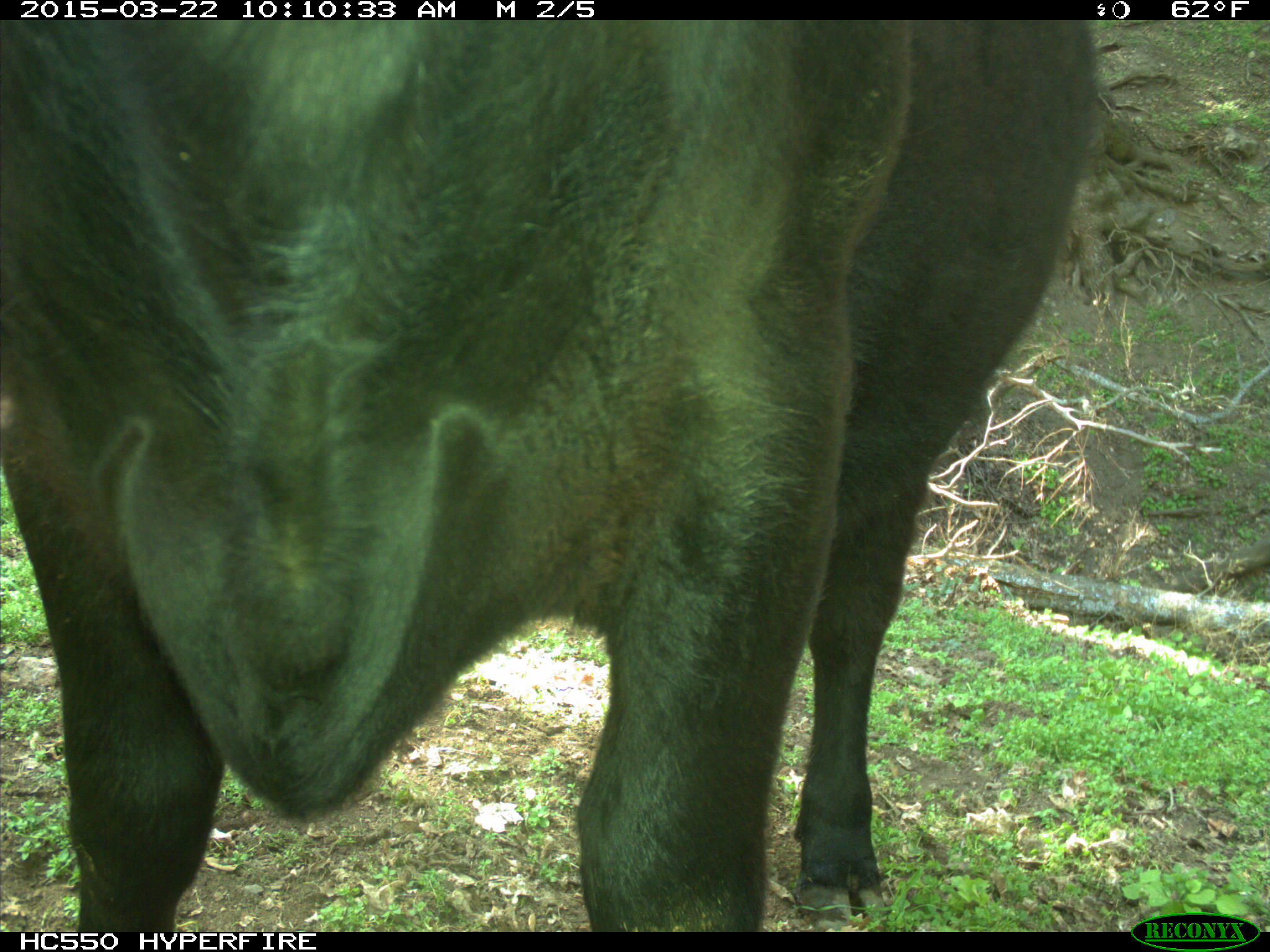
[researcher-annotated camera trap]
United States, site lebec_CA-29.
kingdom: Animalia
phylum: Chordata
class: Mammalia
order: Artiodactyla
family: Bovidae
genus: Bos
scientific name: Bos taurus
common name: domestic cow